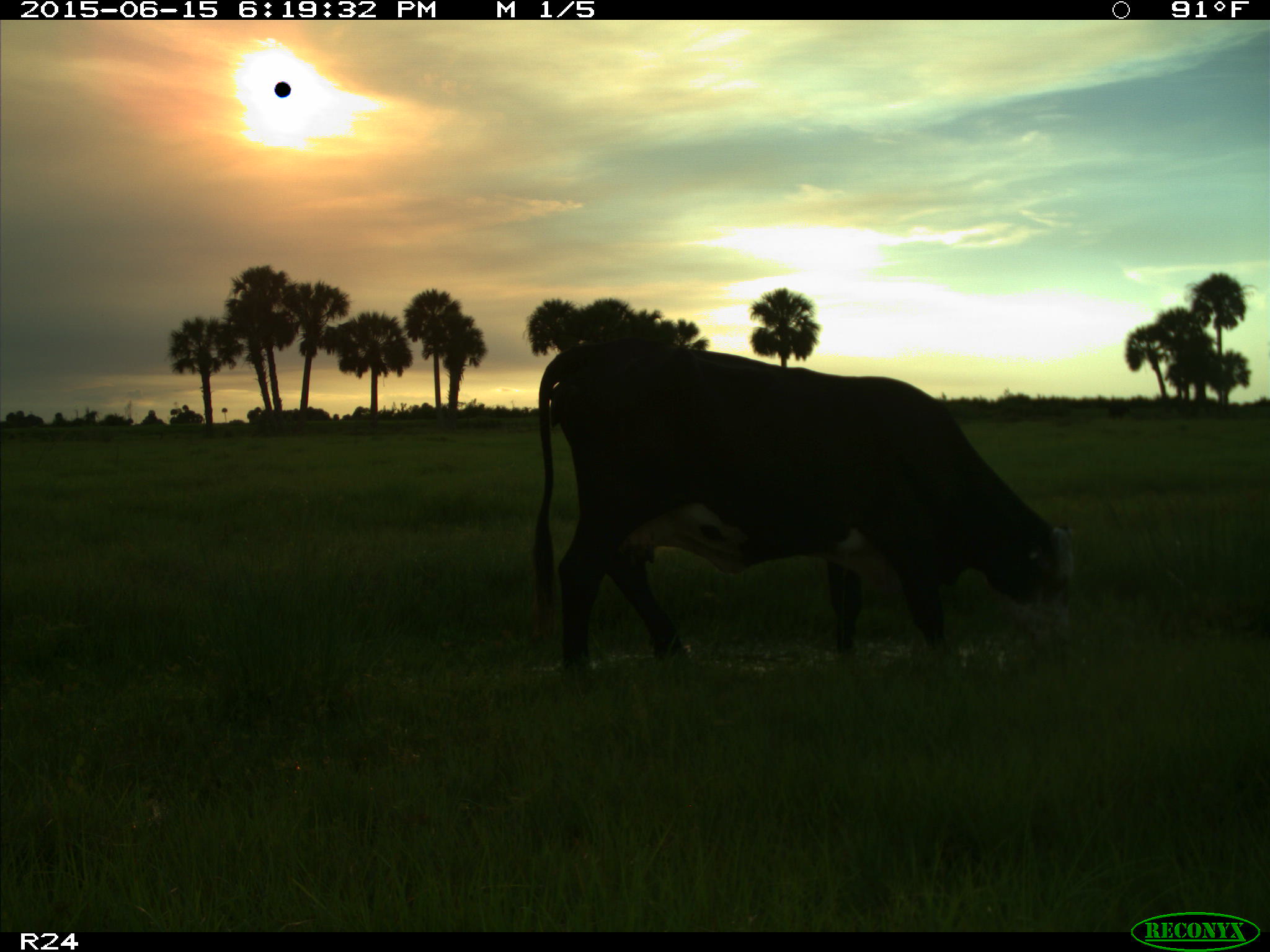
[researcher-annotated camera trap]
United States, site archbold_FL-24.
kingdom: Animalia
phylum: Chordata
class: Mammalia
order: Artiodactyla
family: Bovidae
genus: Bos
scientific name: Bos taurus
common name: domestic cow